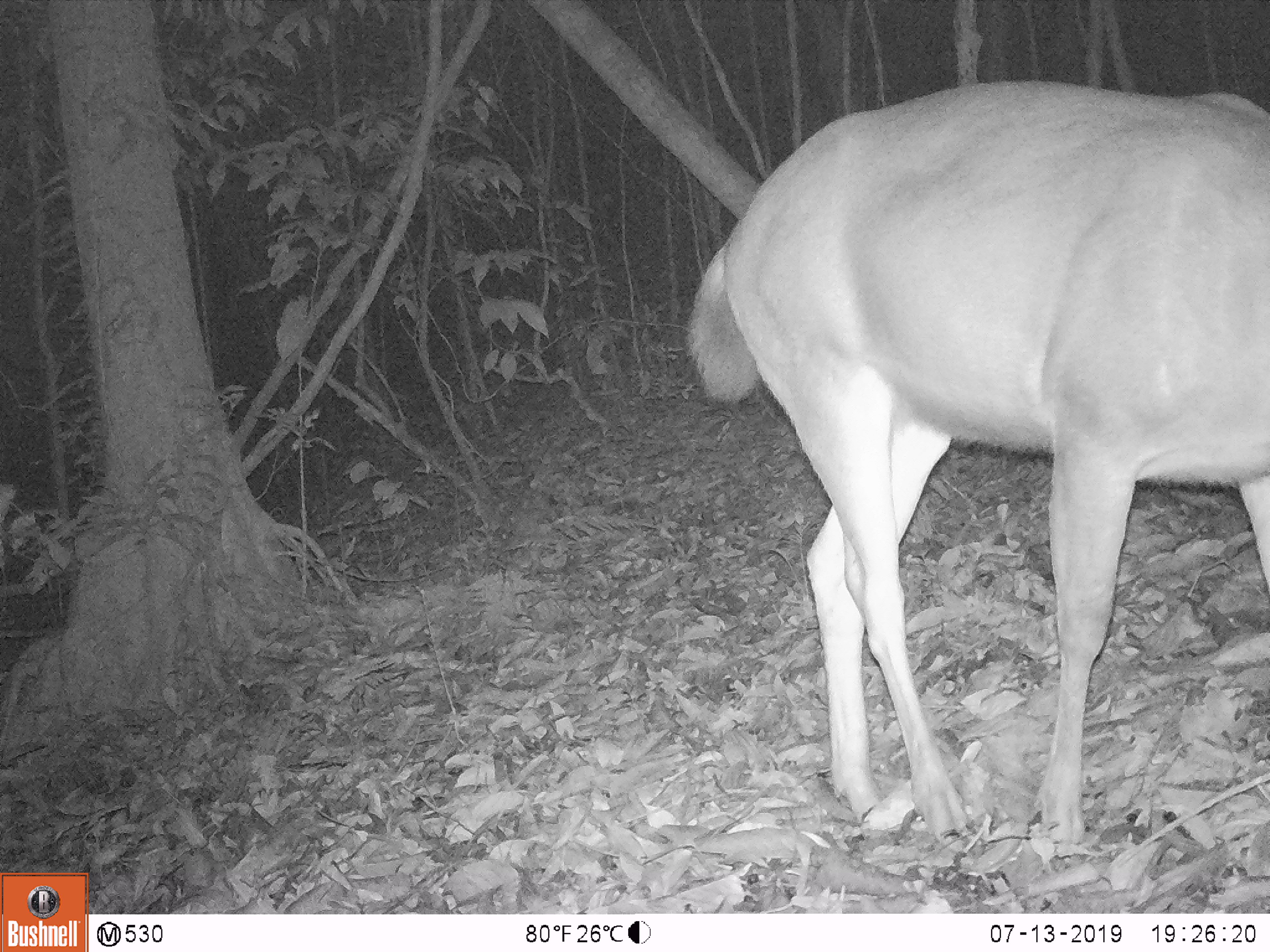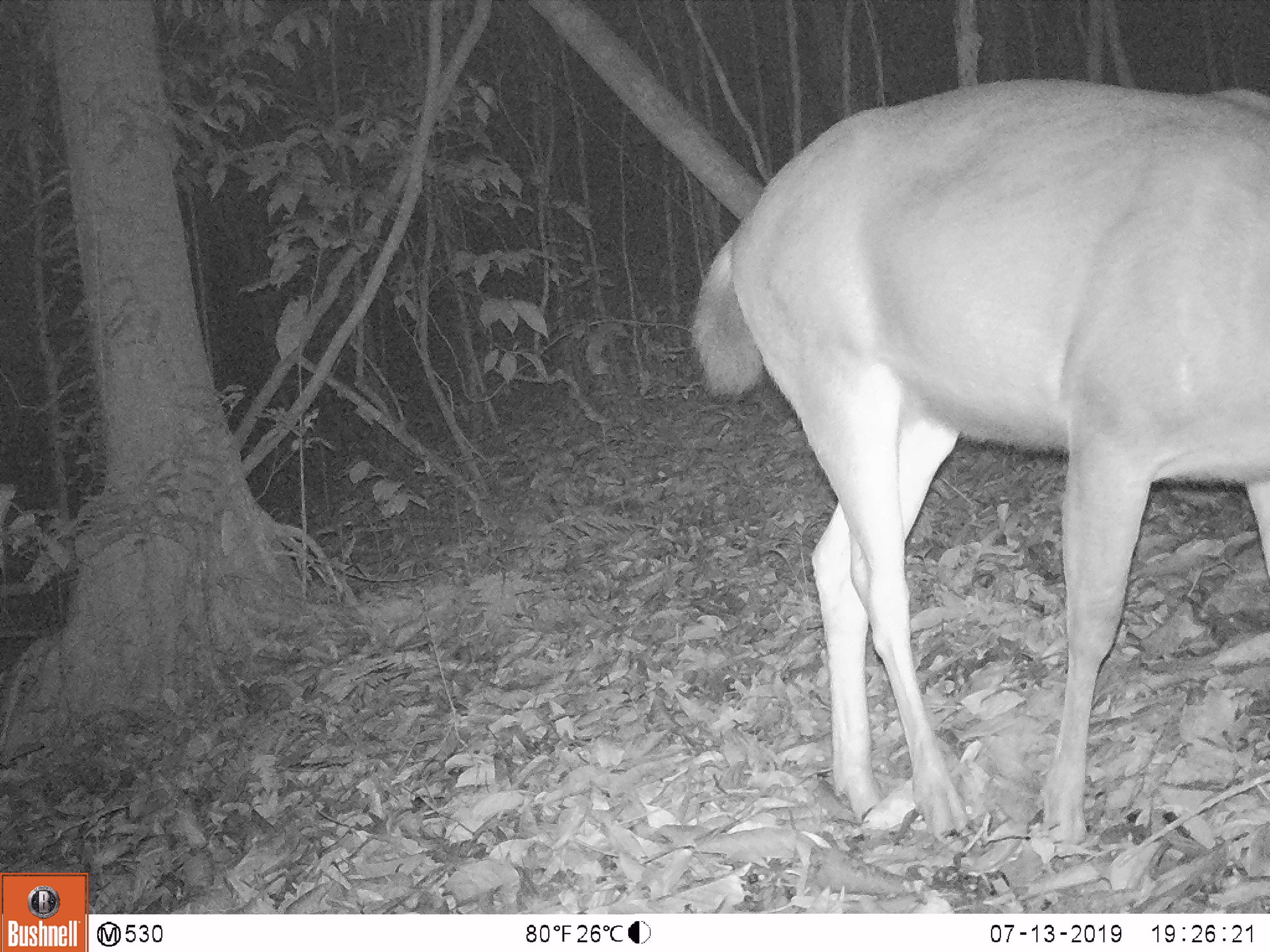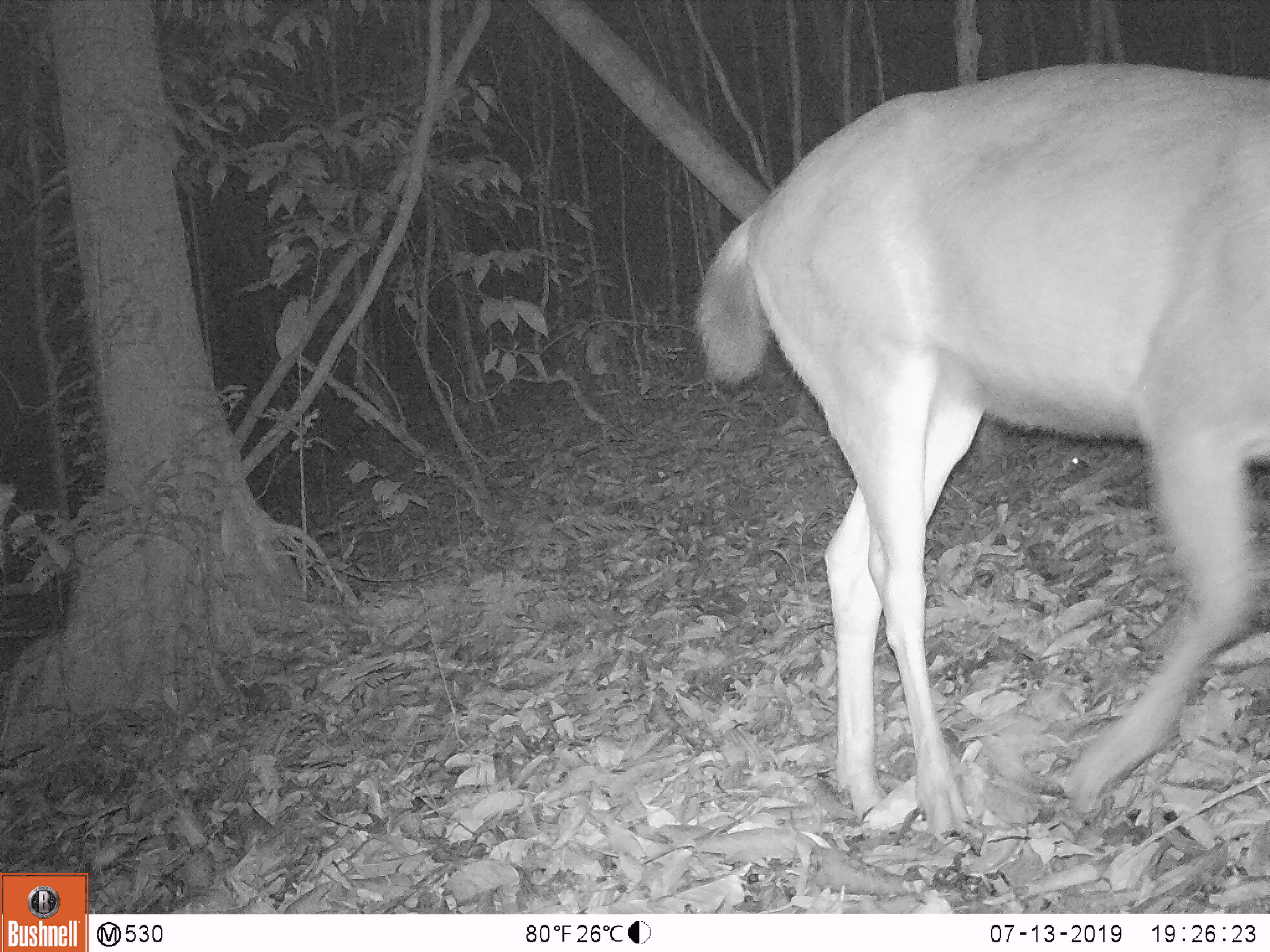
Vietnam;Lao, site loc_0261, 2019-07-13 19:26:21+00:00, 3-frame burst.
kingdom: Animalia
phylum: Chordata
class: Mammalia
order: Artiodactyla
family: Cervidae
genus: Rusa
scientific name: Rusa unicolor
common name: sambar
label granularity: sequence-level